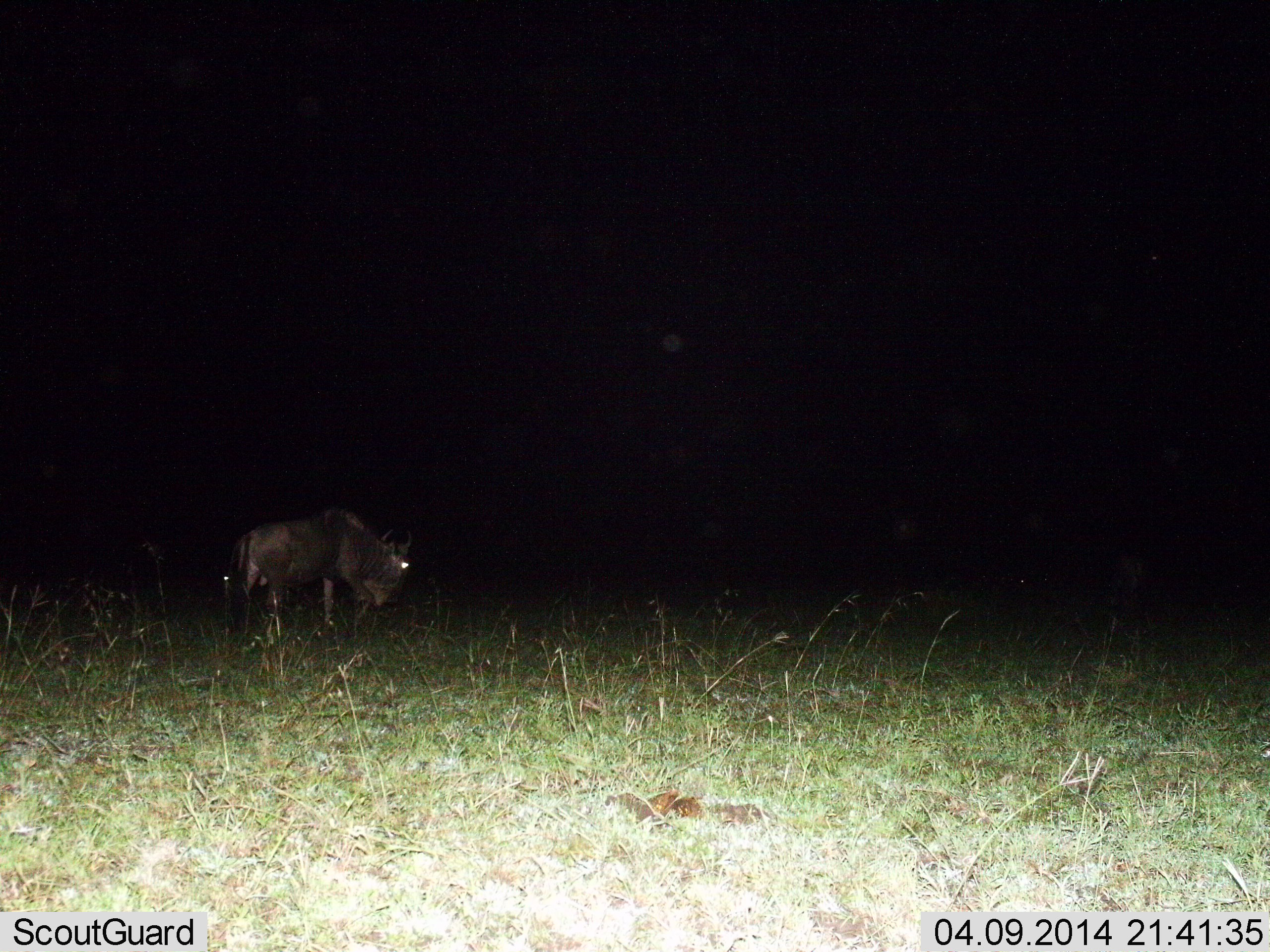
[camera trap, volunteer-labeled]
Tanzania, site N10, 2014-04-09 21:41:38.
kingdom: Animalia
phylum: Chordata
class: Mammalia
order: Artiodactyla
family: Bovidae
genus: Connochaetes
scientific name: Connochaetes taurinus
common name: blue wildebeest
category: wildebeest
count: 1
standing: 50%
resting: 0%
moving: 40%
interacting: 0%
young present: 0%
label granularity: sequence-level